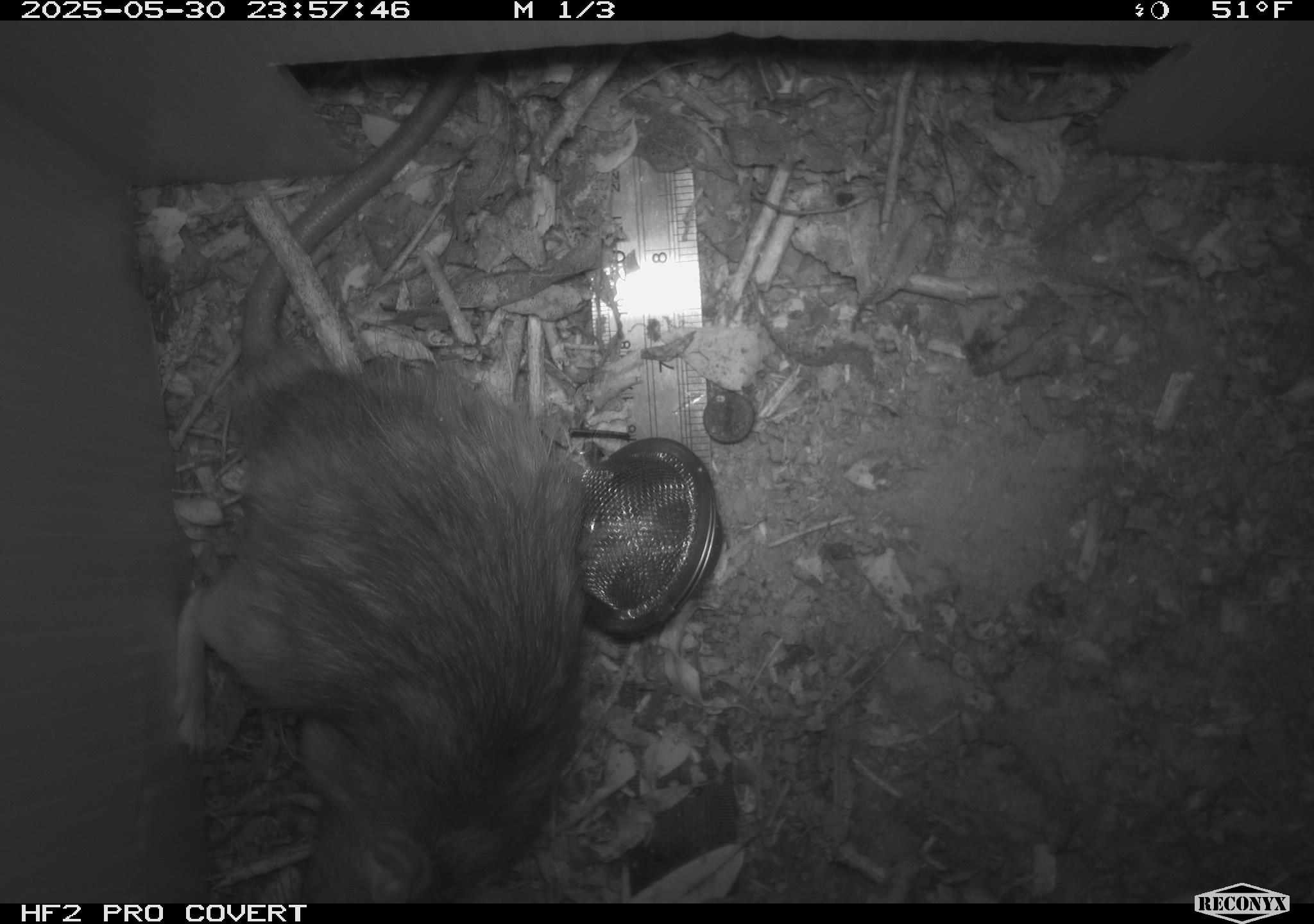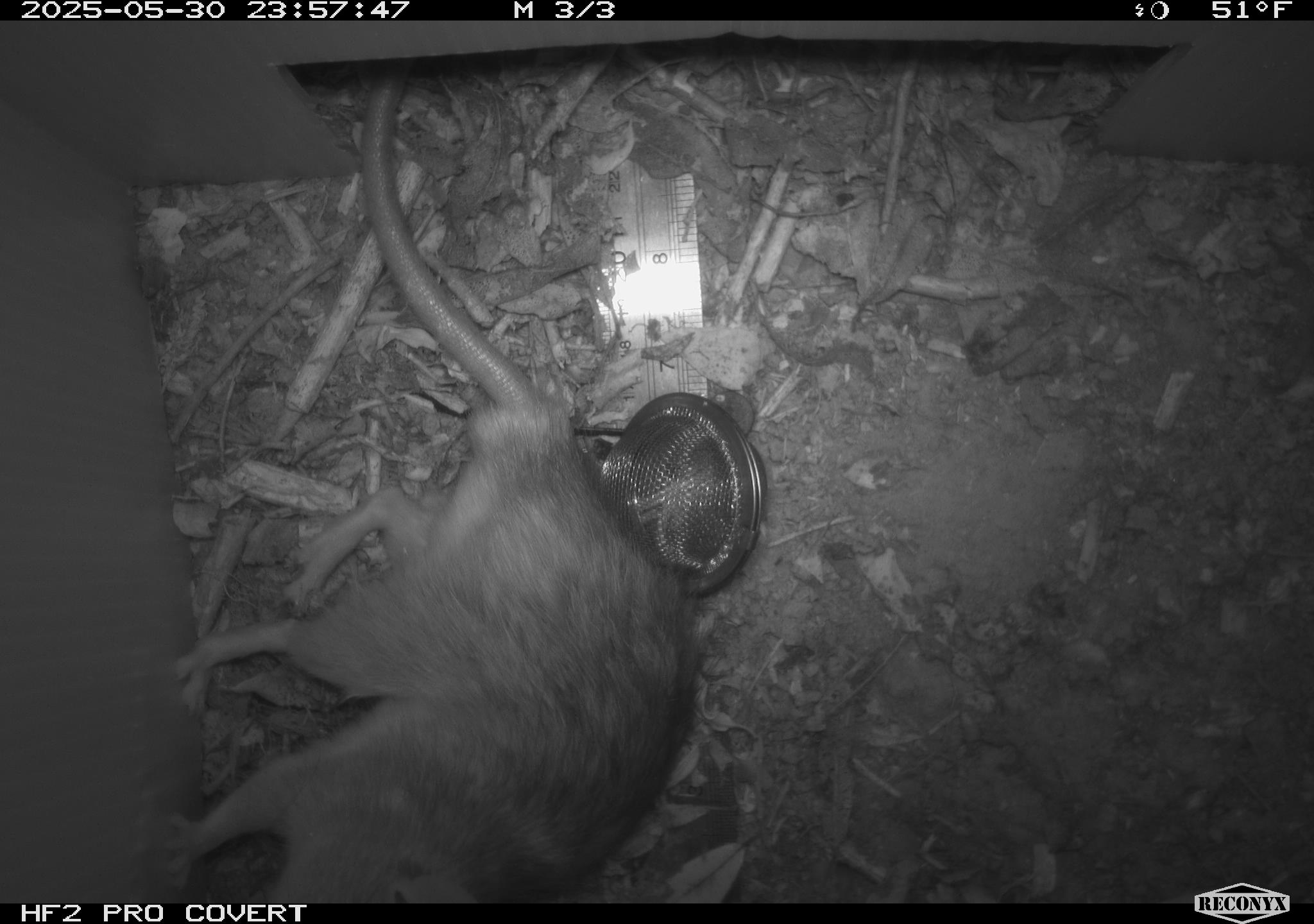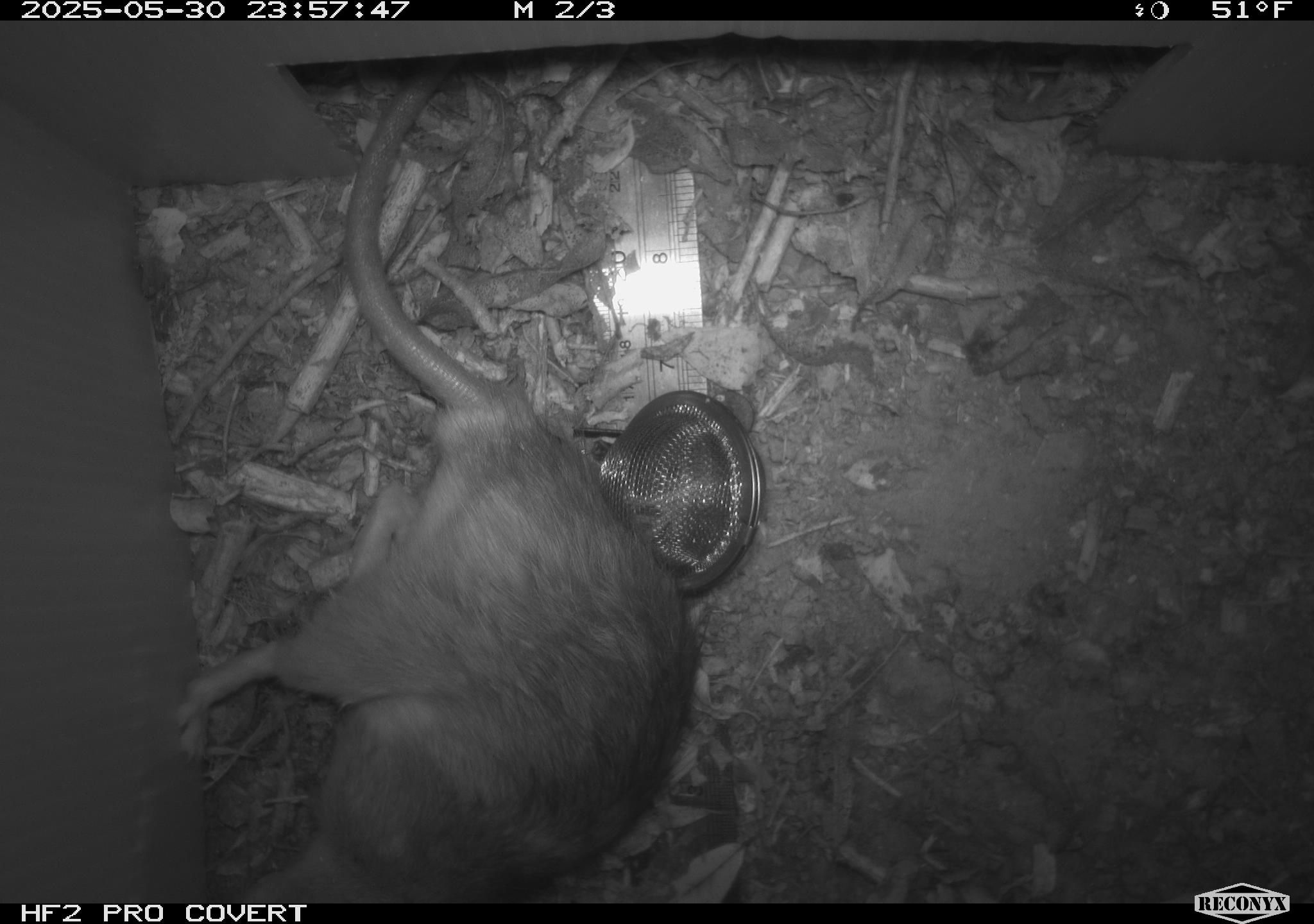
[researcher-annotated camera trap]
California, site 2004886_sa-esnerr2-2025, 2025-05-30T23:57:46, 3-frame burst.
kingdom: Animalia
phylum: Chordata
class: Mammalia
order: Rodentia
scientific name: Rodentia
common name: rodent